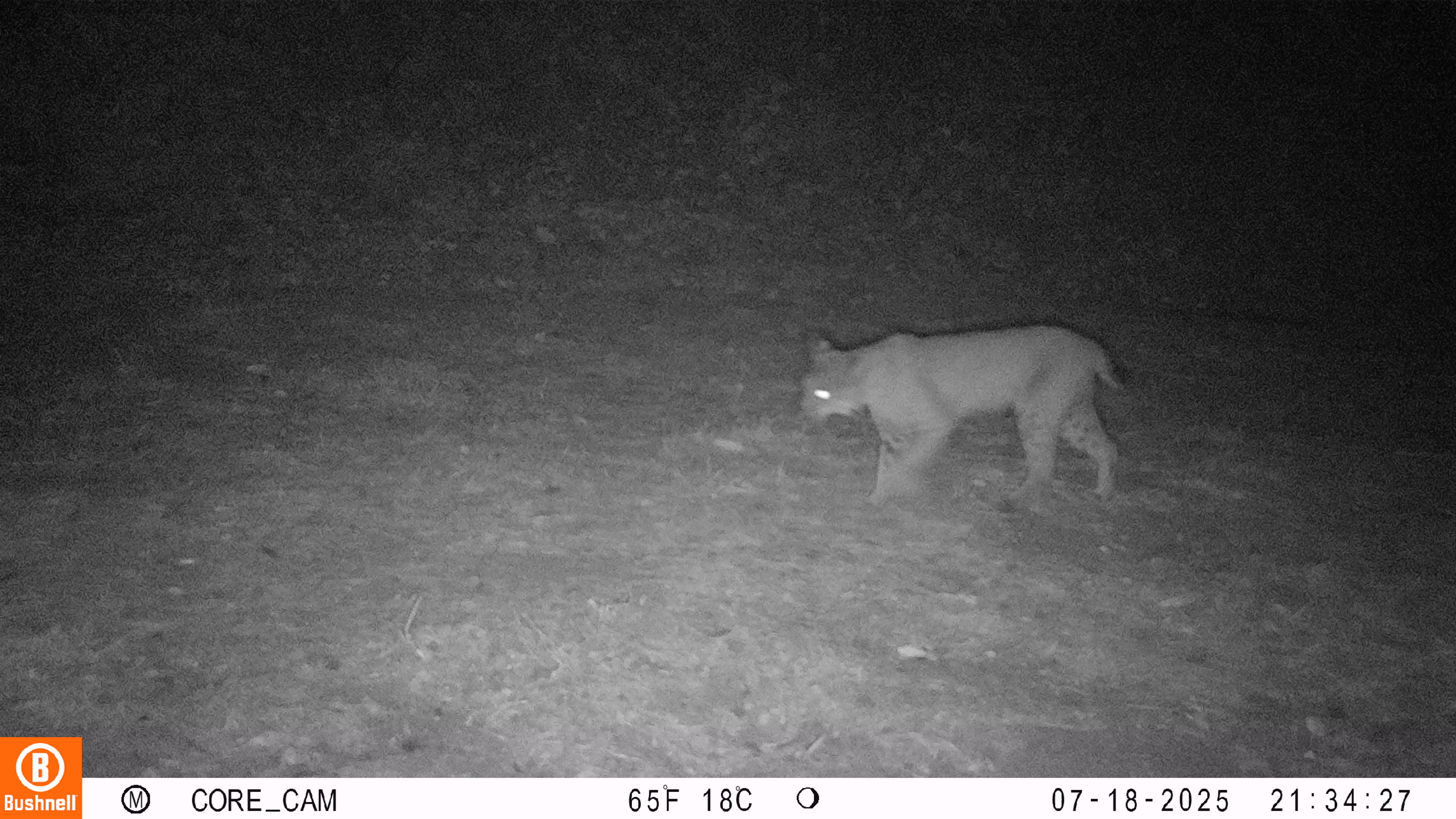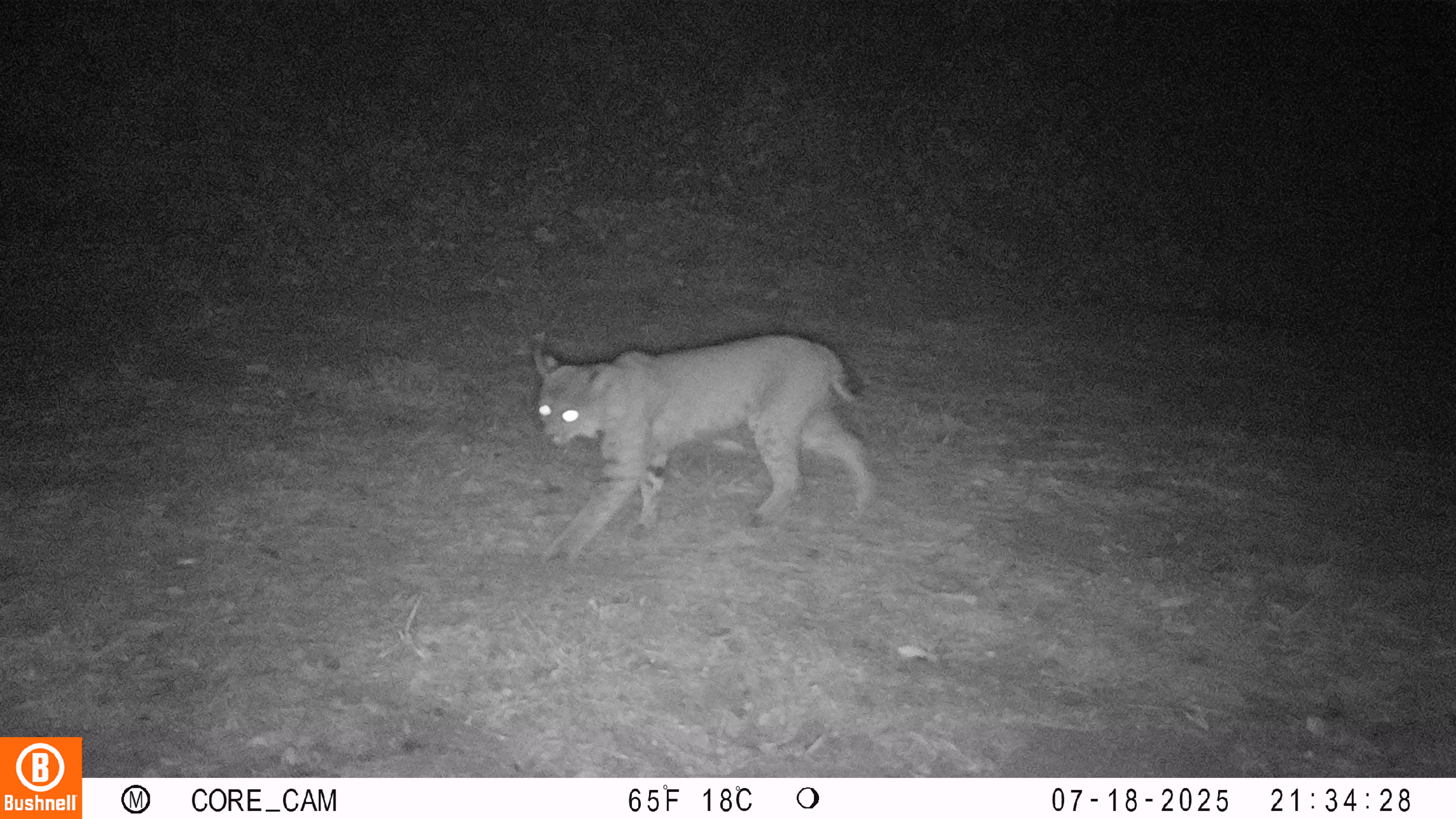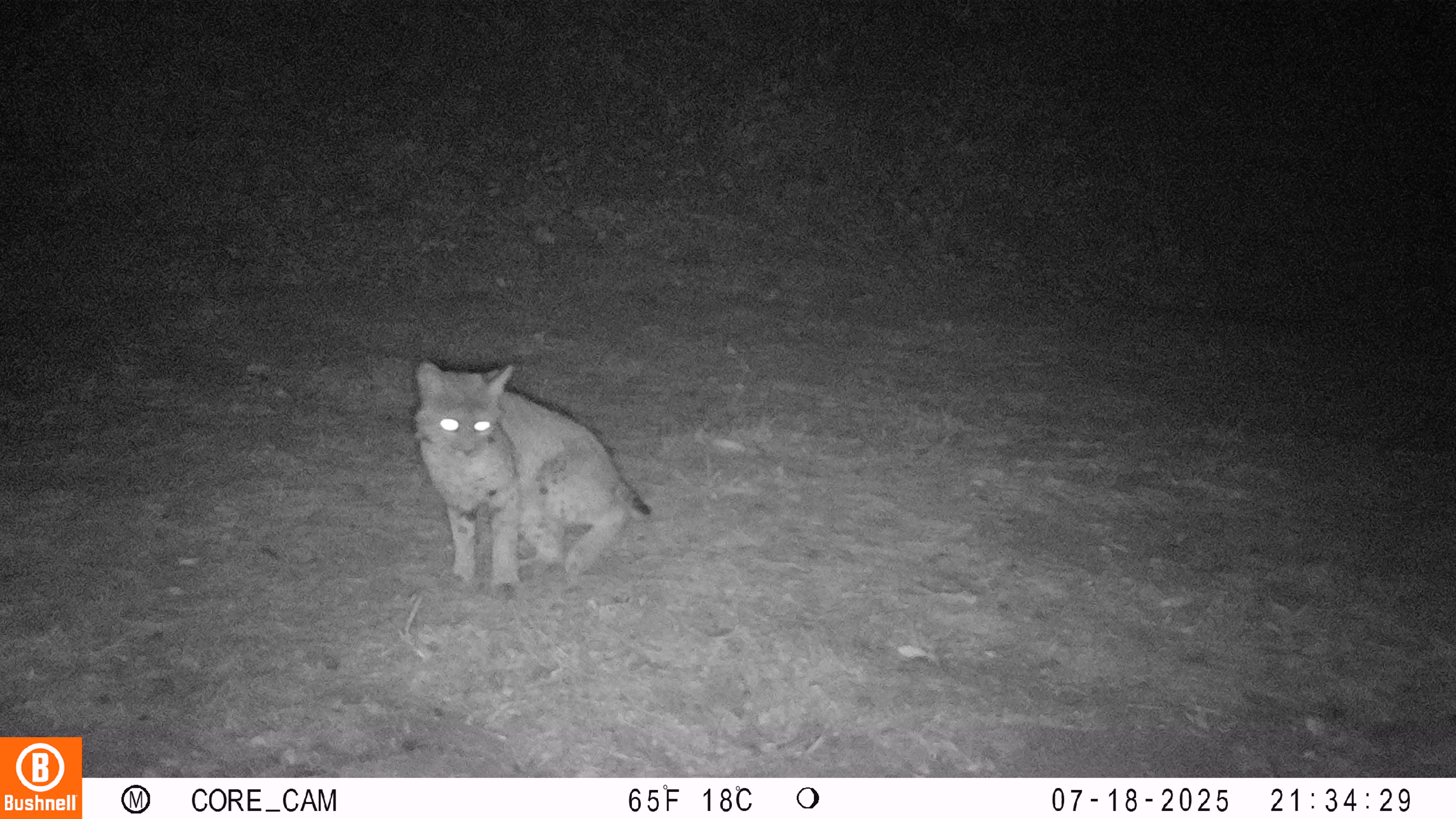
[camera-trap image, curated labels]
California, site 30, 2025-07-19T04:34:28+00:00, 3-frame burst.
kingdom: Animalia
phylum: Chordata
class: Mammalia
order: Carnivora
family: Felidae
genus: Lynx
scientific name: Lynx rufus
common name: bobcat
Bobcat (Lynx rufus).